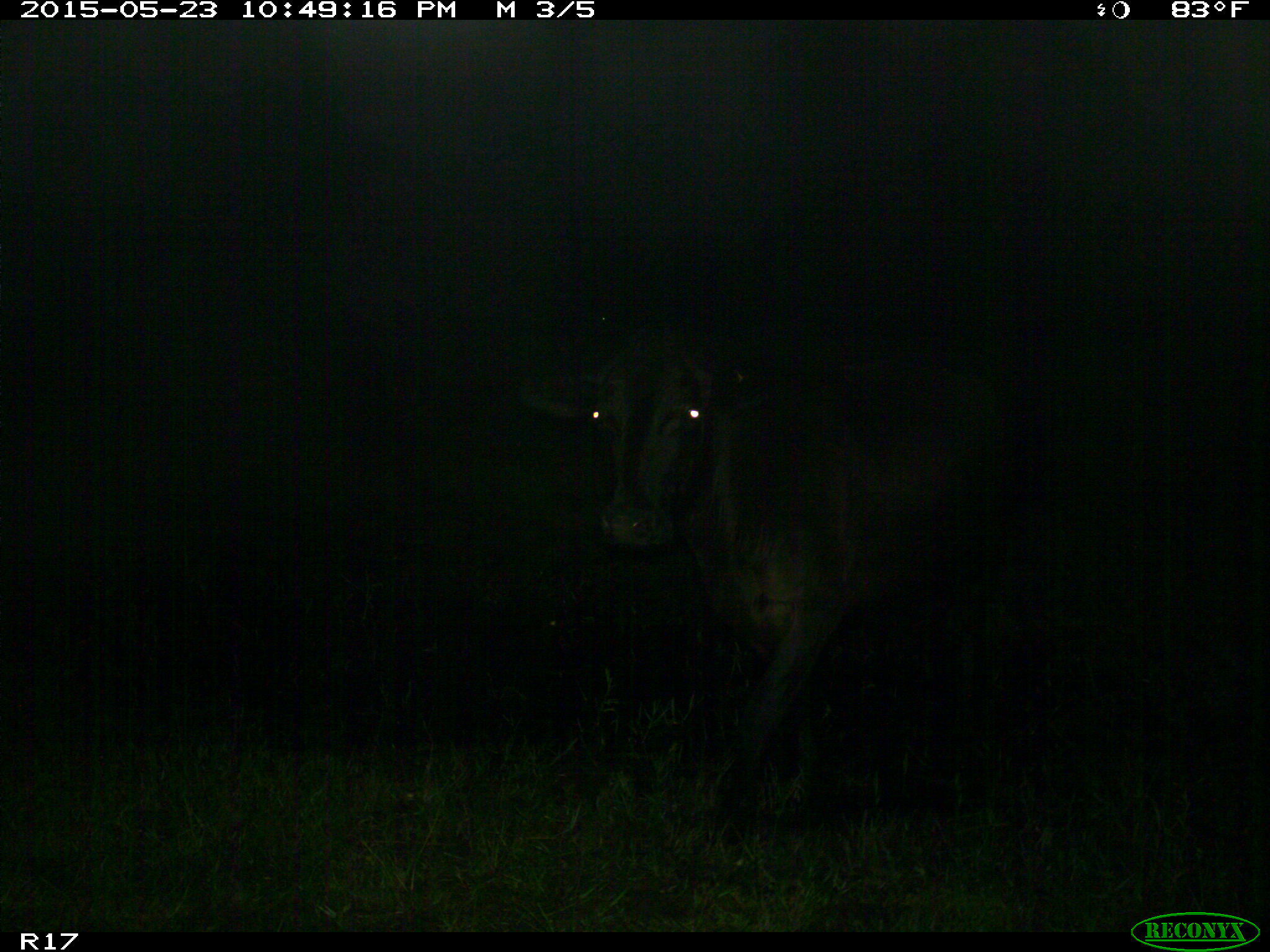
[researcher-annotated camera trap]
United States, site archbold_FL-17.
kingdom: Animalia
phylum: Chordata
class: Mammalia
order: Artiodactyla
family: Bovidae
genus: Bos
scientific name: Bos taurus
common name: domestic cow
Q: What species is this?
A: Bos taurus (domestic cow).